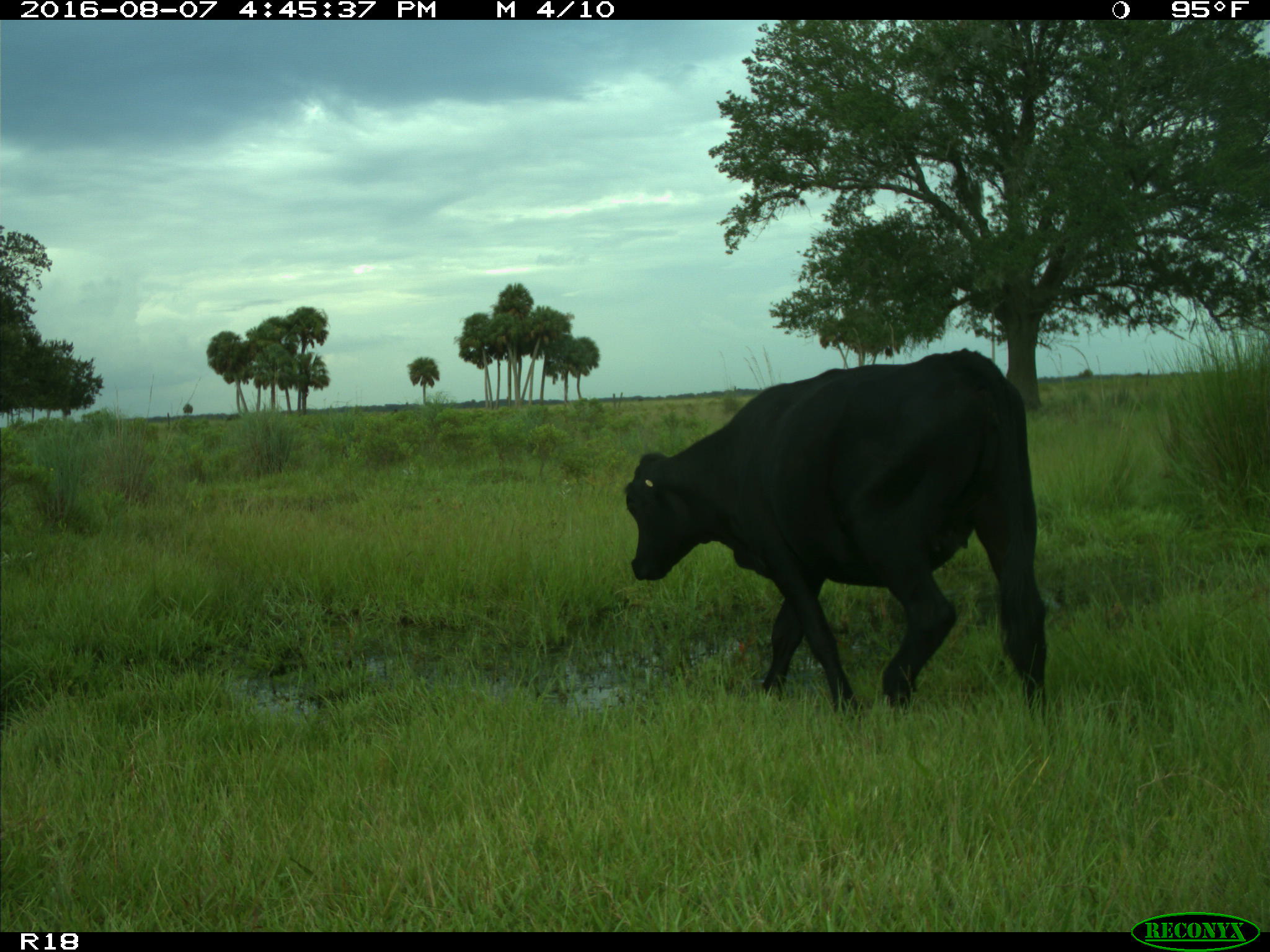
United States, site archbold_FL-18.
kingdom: Animalia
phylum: Chordata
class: Mammalia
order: Artiodactyla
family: Bovidae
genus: Bos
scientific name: Bos taurus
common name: domestic cow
Bos taurus (domestic cow).